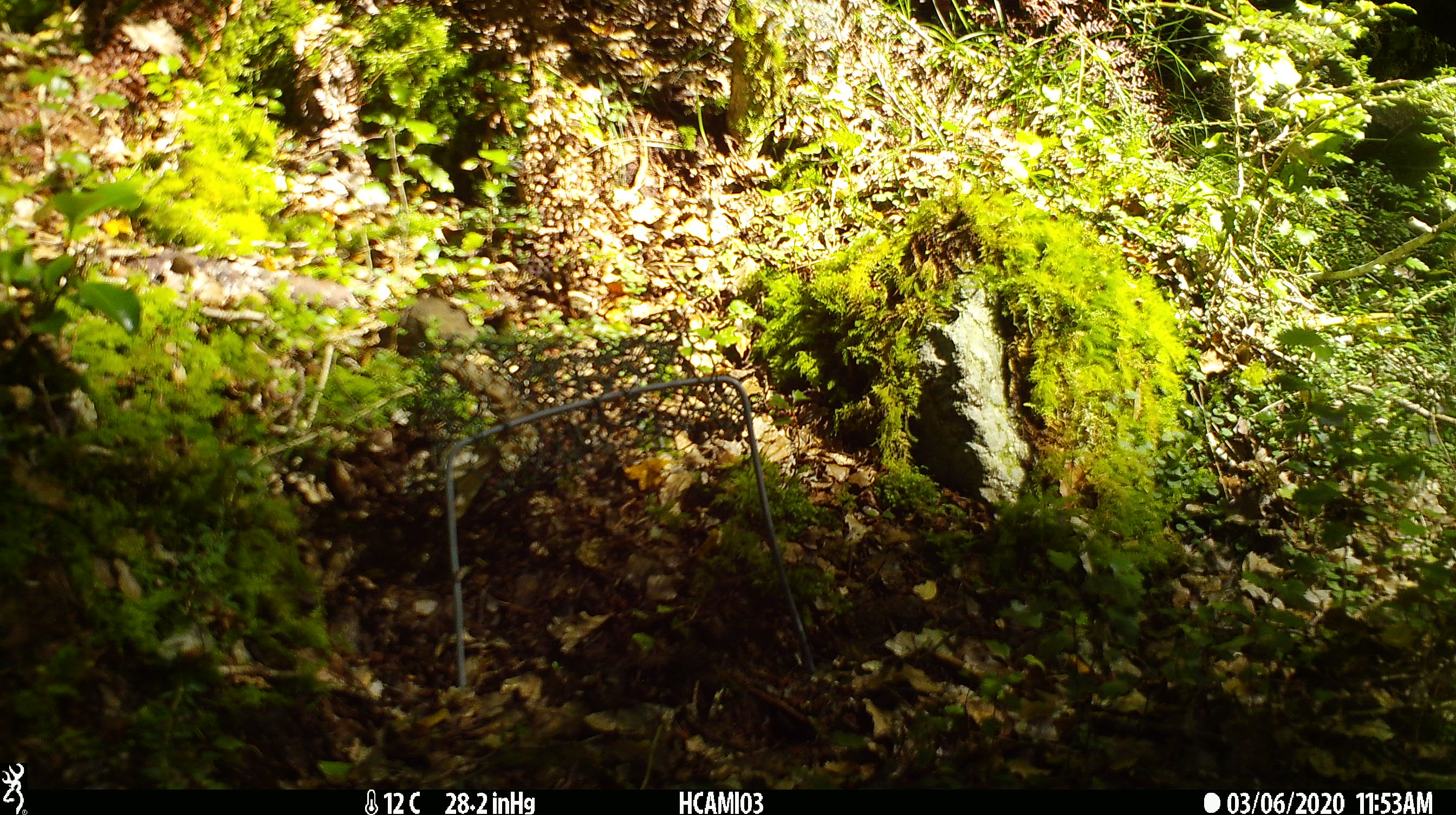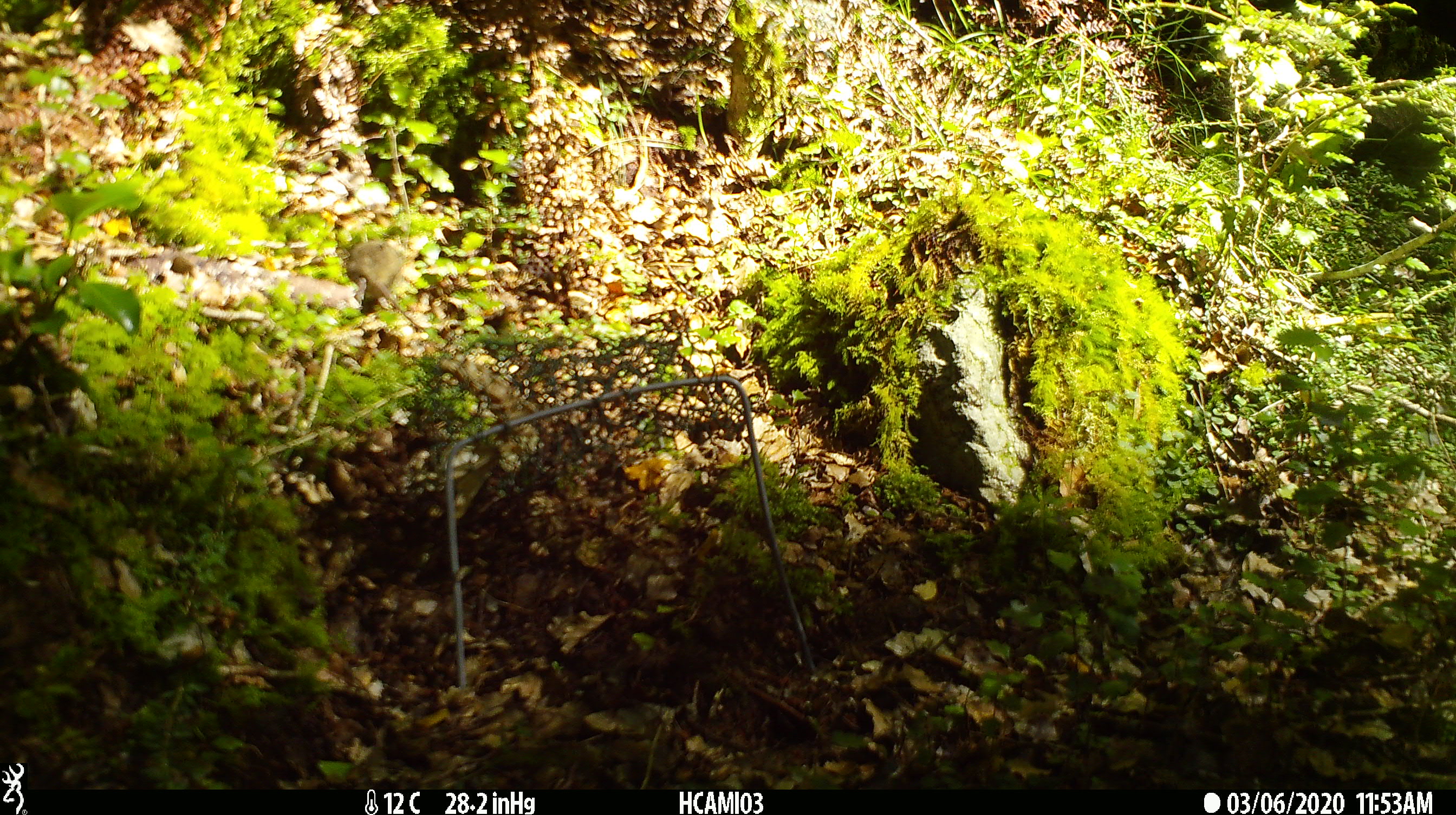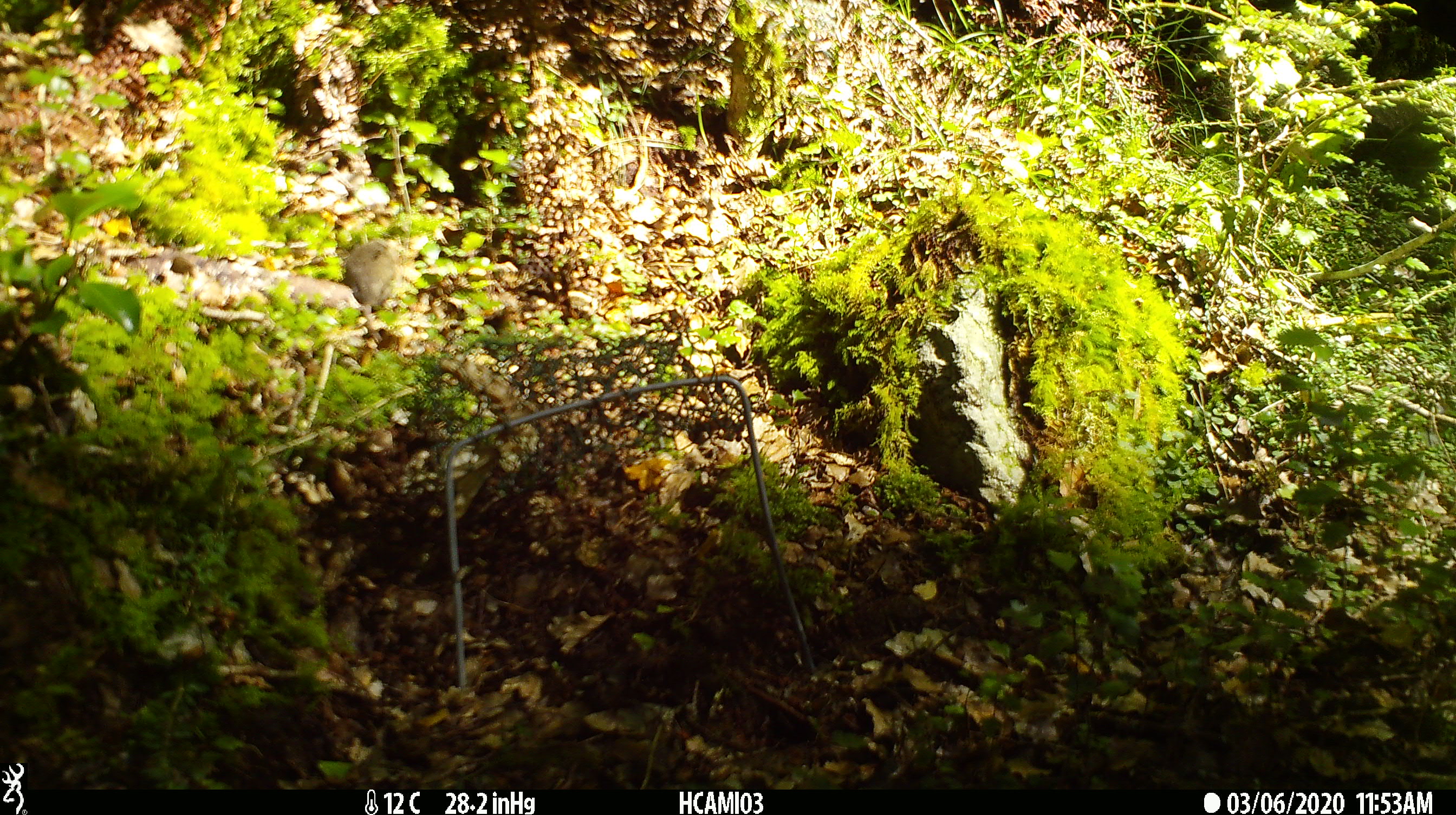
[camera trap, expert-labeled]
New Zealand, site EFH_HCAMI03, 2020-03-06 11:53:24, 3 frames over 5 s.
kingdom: Animalia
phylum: Chordata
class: Mammalia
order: Rodentia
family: Muridae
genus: Mus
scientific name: Mus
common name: mouse